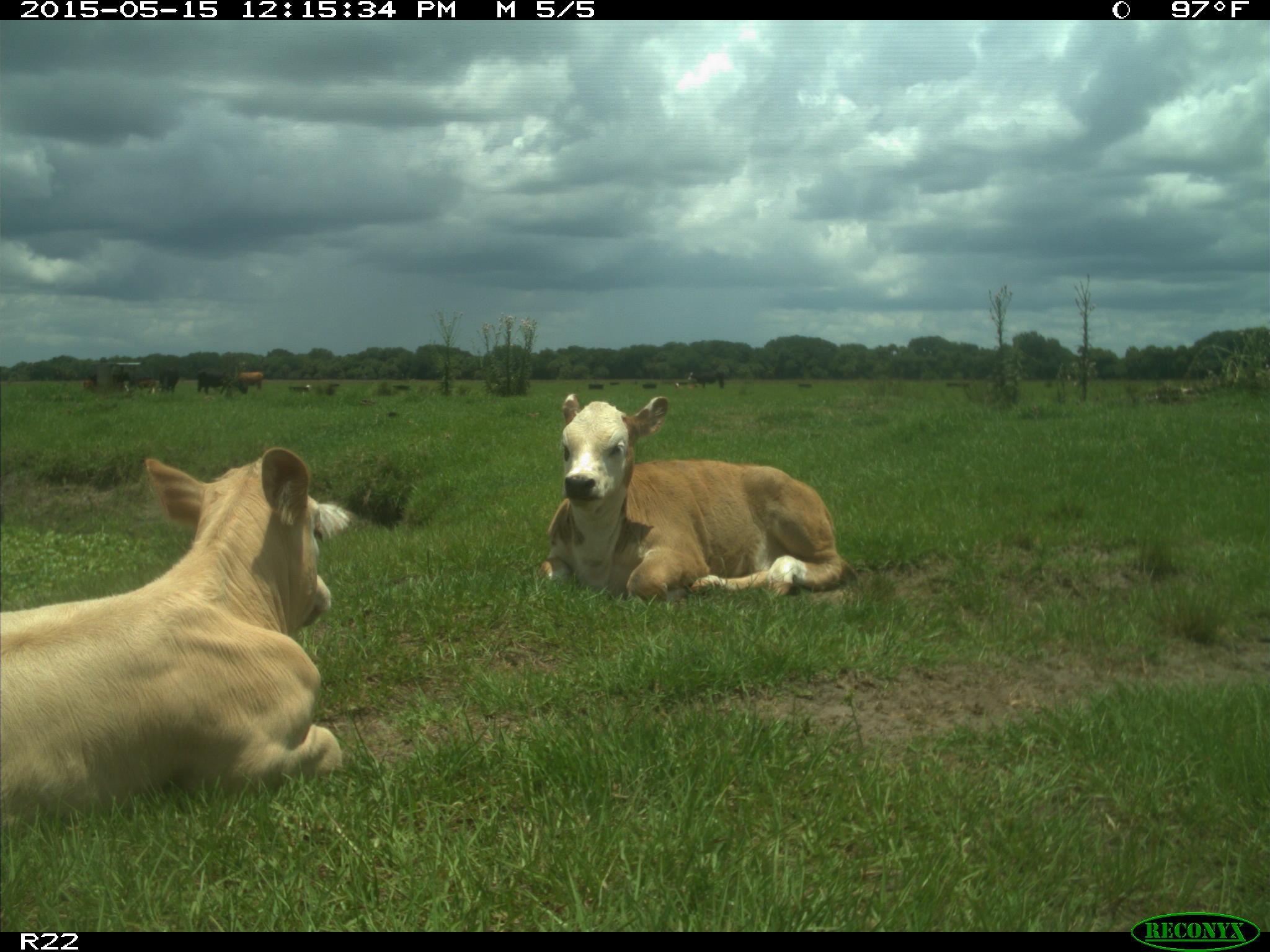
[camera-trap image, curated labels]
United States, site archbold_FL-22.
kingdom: Animalia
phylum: Chordata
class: Mammalia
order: Artiodactyla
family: Bovidae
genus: Bos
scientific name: Bos taurus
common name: domestic cow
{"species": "Bos taurus (domestic cow)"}